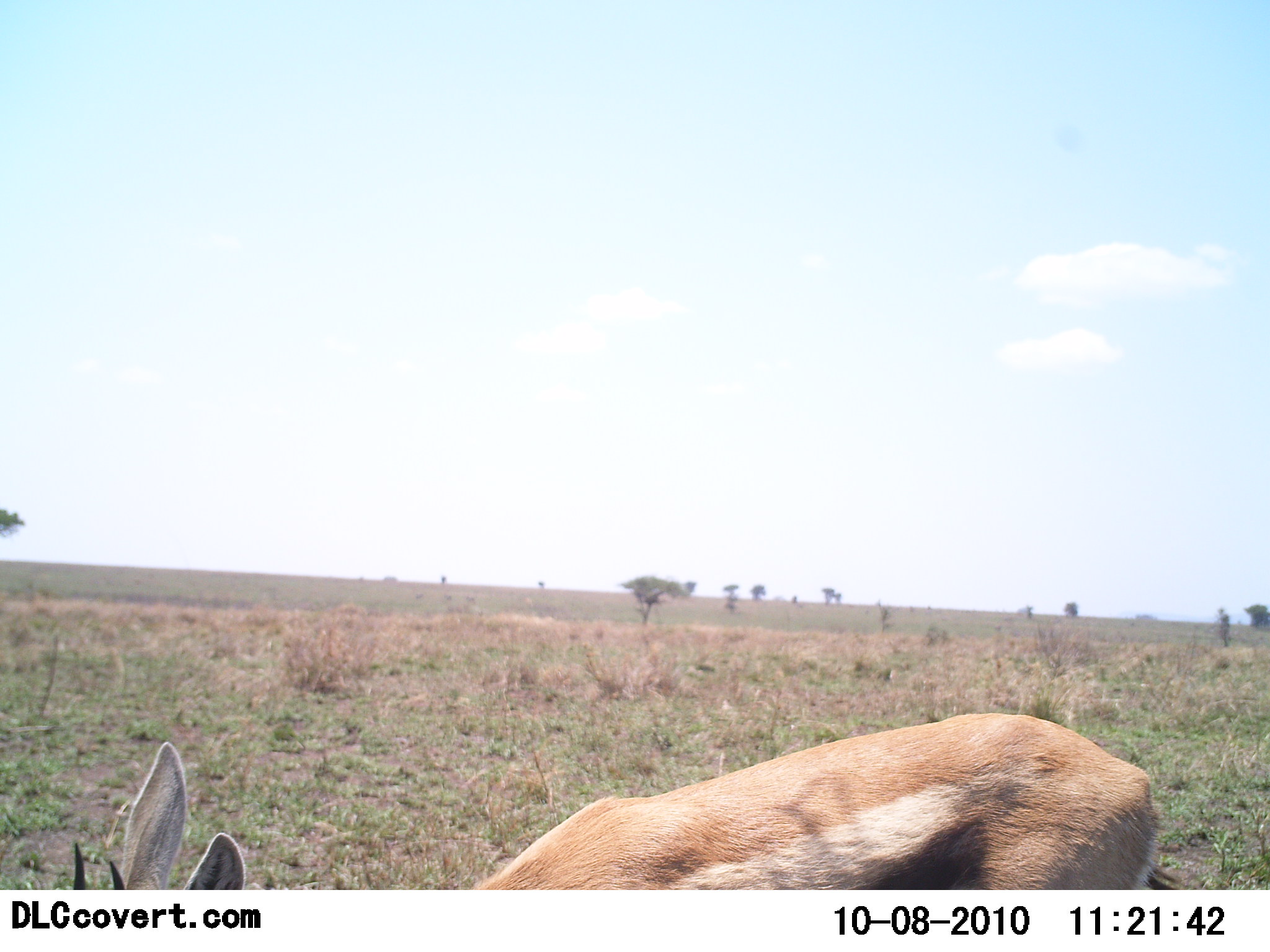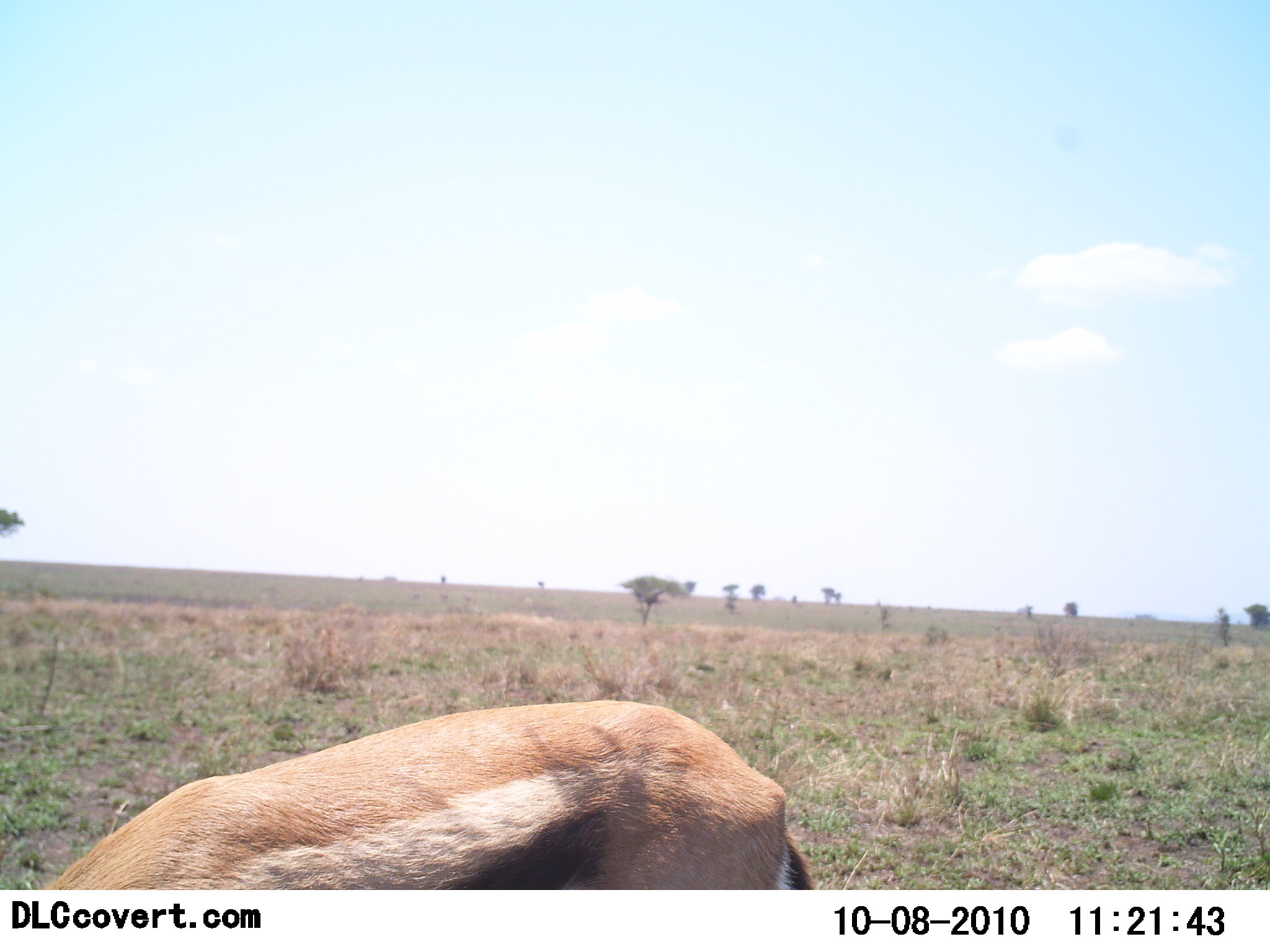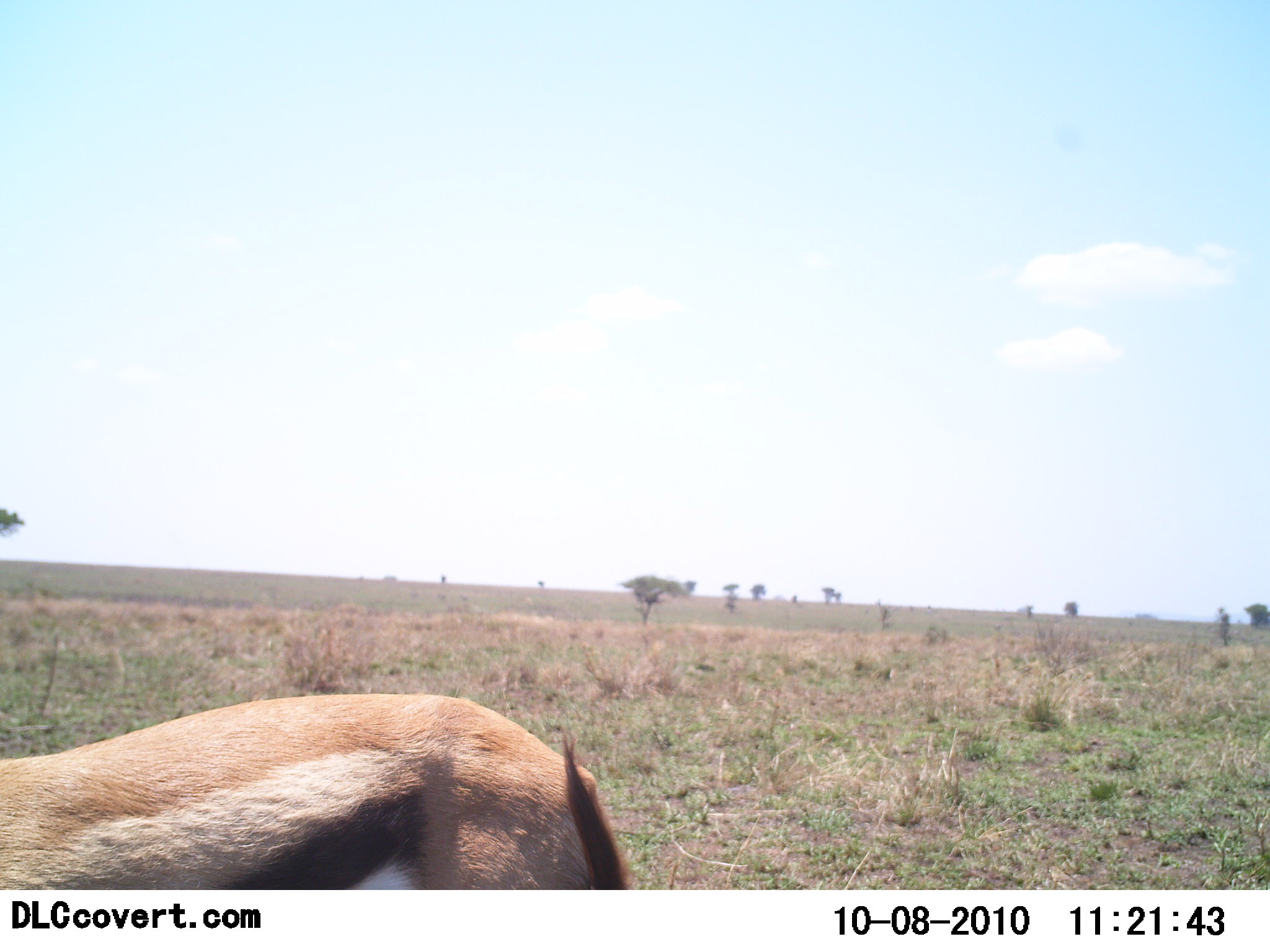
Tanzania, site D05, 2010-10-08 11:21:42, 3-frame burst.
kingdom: Animalia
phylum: Chordata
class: Mammalia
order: Artiodactyla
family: Bovidae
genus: Eudorcas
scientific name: Eudorcas thomsonii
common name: thomson's gazelle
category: gazellethomsons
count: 1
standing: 12%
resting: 0%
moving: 47%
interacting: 0%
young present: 0%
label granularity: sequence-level